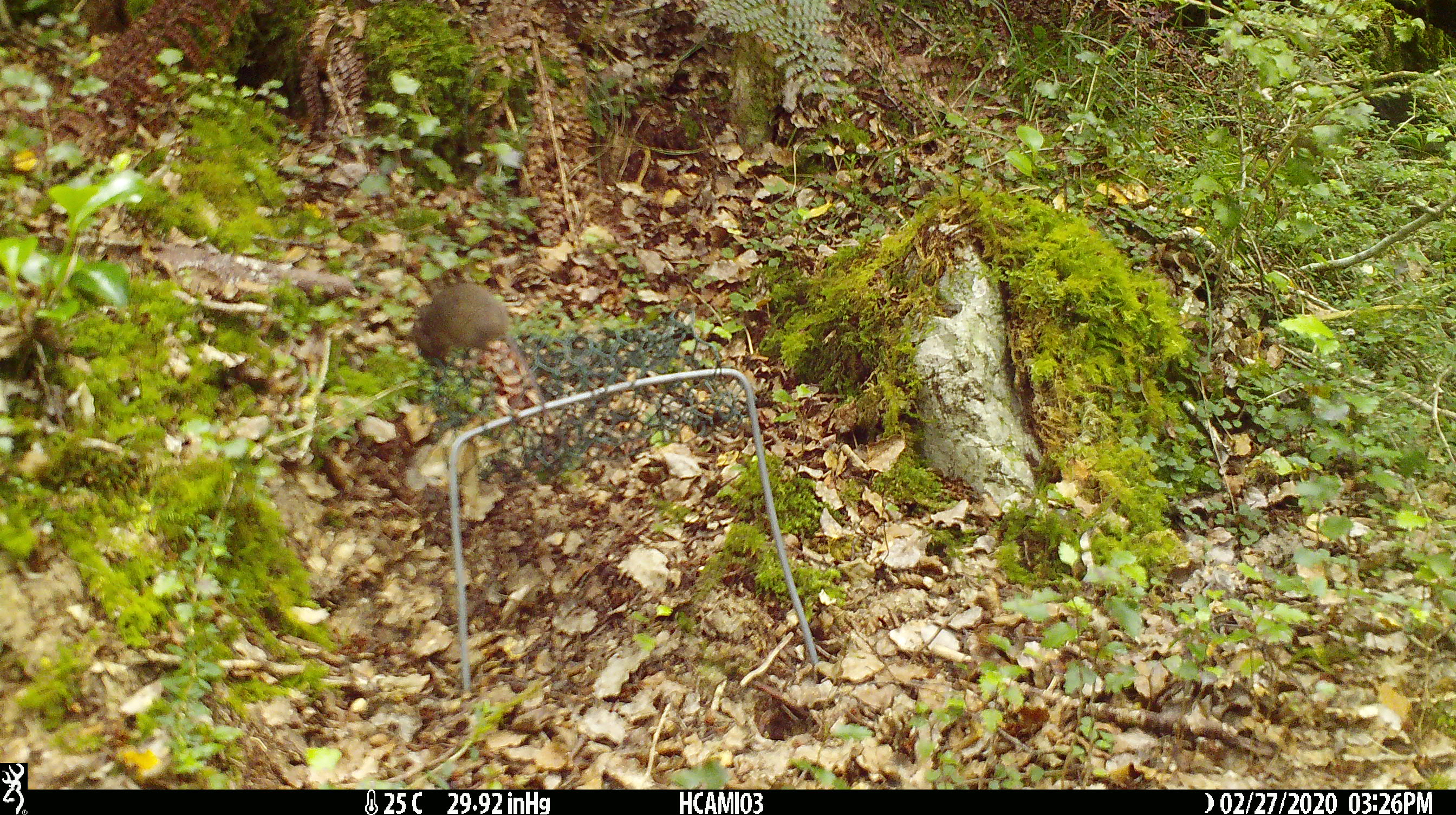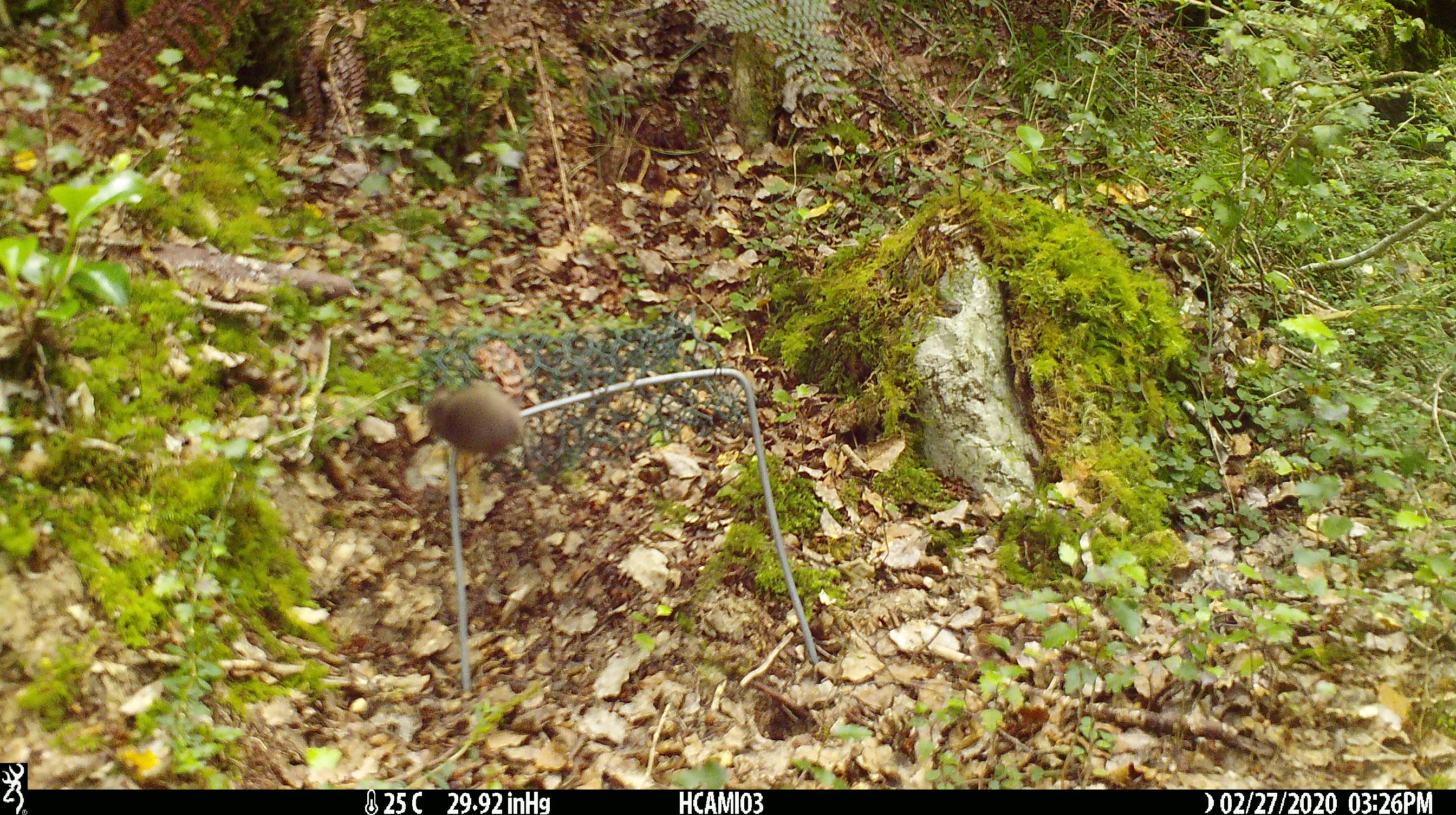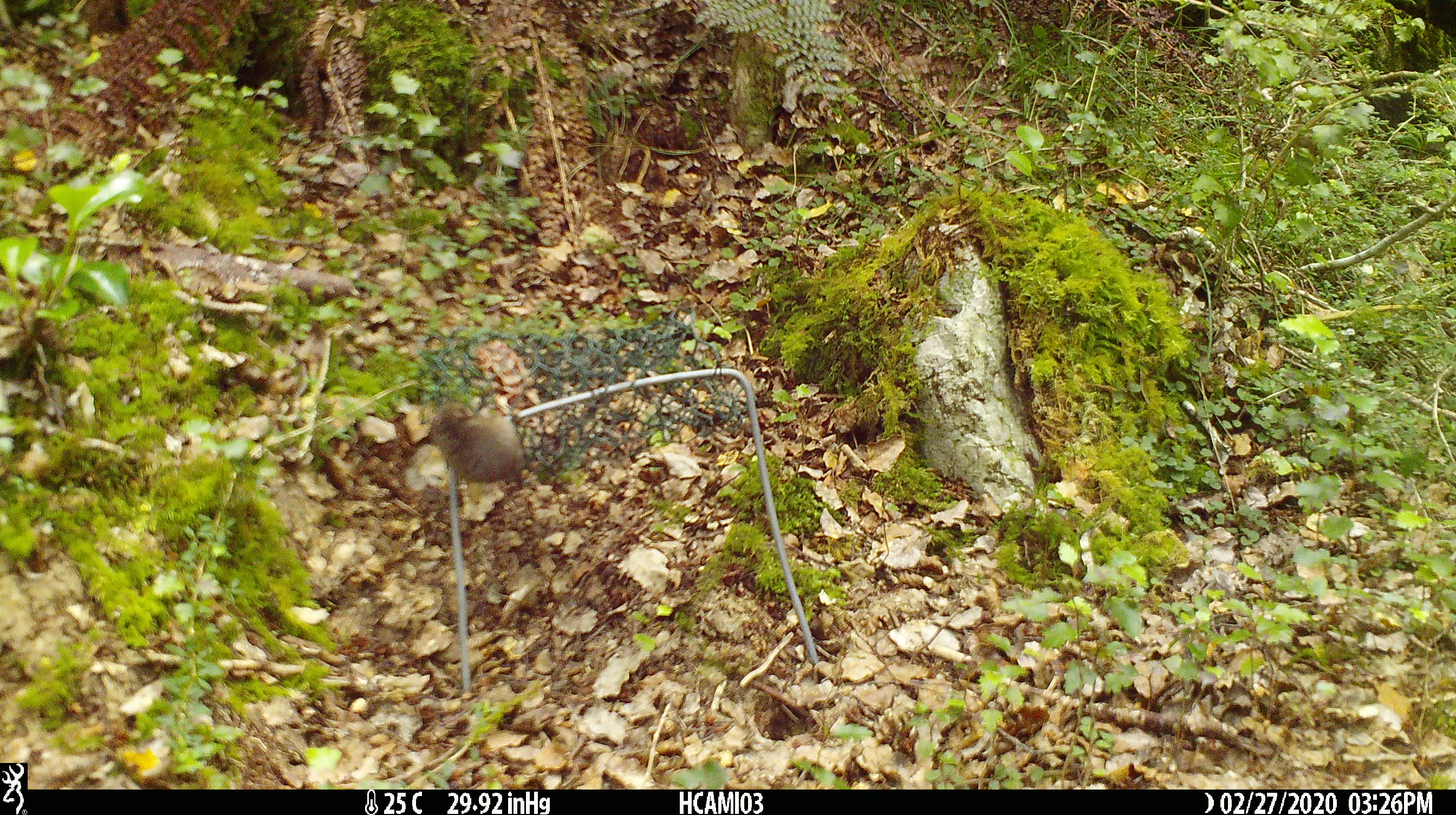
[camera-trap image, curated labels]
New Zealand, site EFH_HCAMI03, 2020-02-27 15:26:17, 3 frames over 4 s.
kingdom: Animalia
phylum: Chordata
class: Mammalia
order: Rodentia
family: Muridae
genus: Mus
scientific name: Mus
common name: mouse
Mouse (Mus).